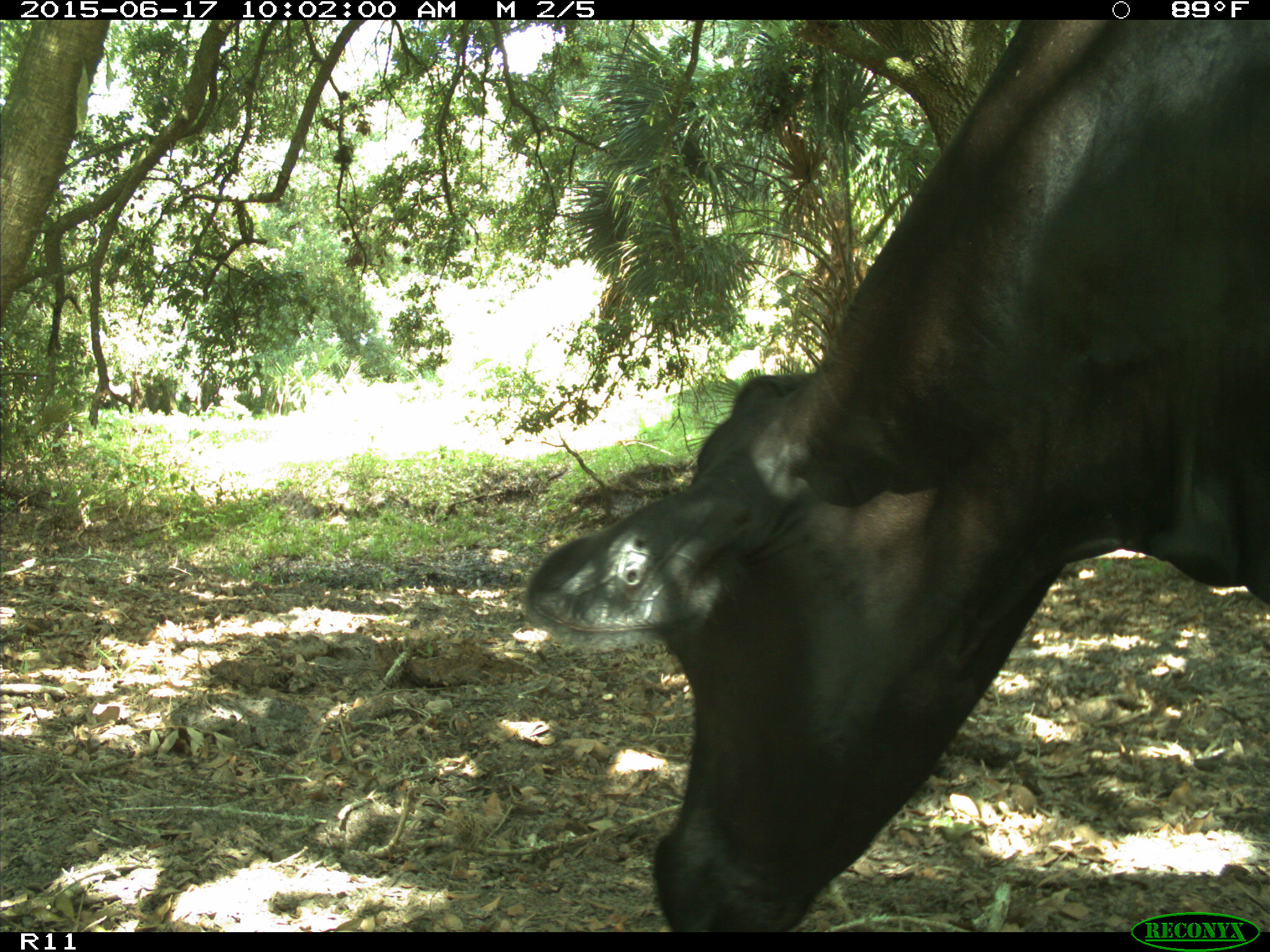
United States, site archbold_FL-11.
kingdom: Animalia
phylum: Chordata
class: Mammalia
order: Artiodactyla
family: Bovidae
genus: Bos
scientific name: Bos taurus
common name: domestic cow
Bos taurus (domestic cow).